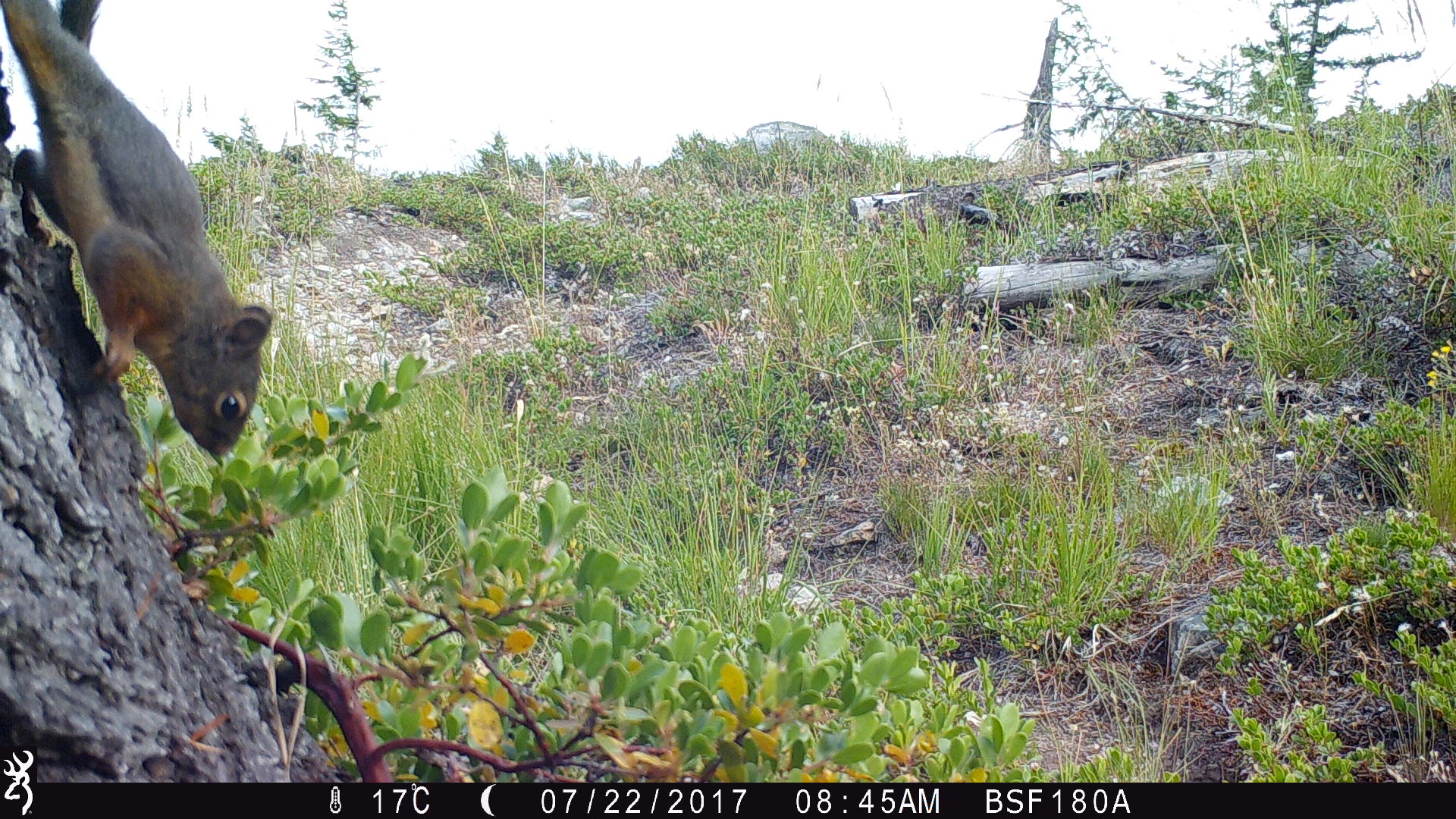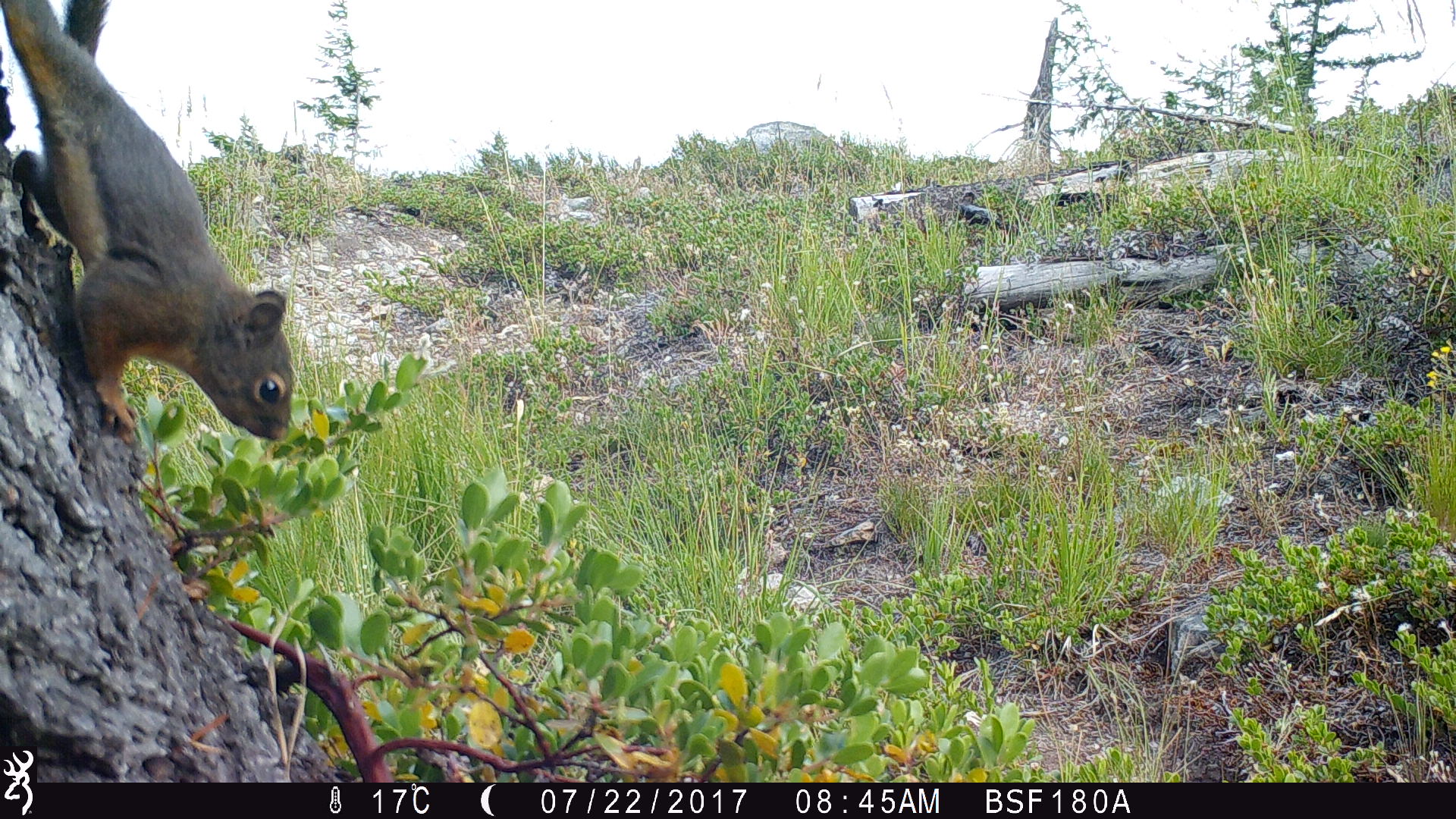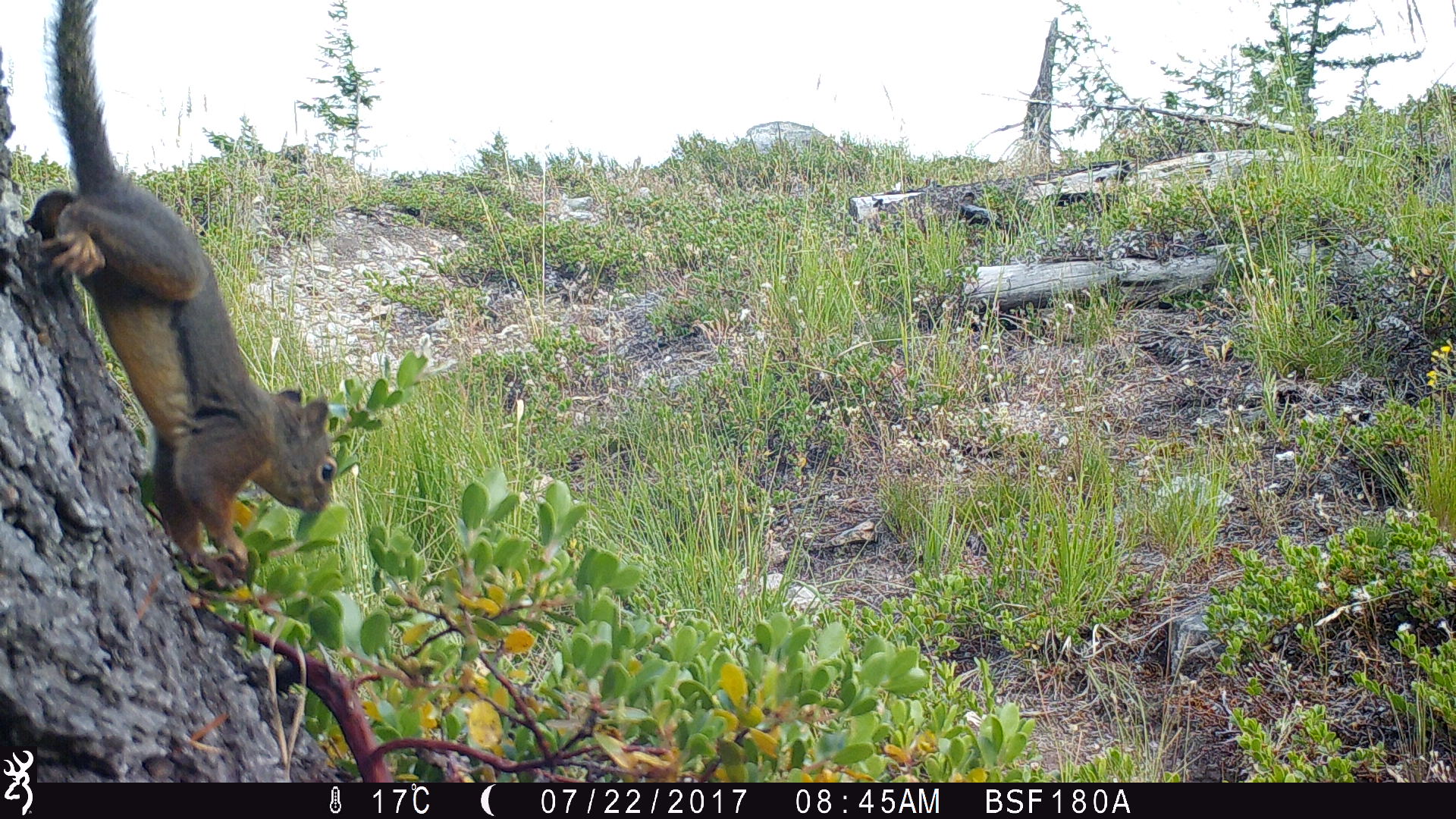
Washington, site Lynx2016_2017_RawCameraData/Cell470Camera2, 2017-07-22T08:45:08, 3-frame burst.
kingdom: Animalia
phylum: Chordata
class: Mammalia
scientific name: Mammalia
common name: small mammal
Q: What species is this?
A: Small mammal (Mammalia).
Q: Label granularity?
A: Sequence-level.